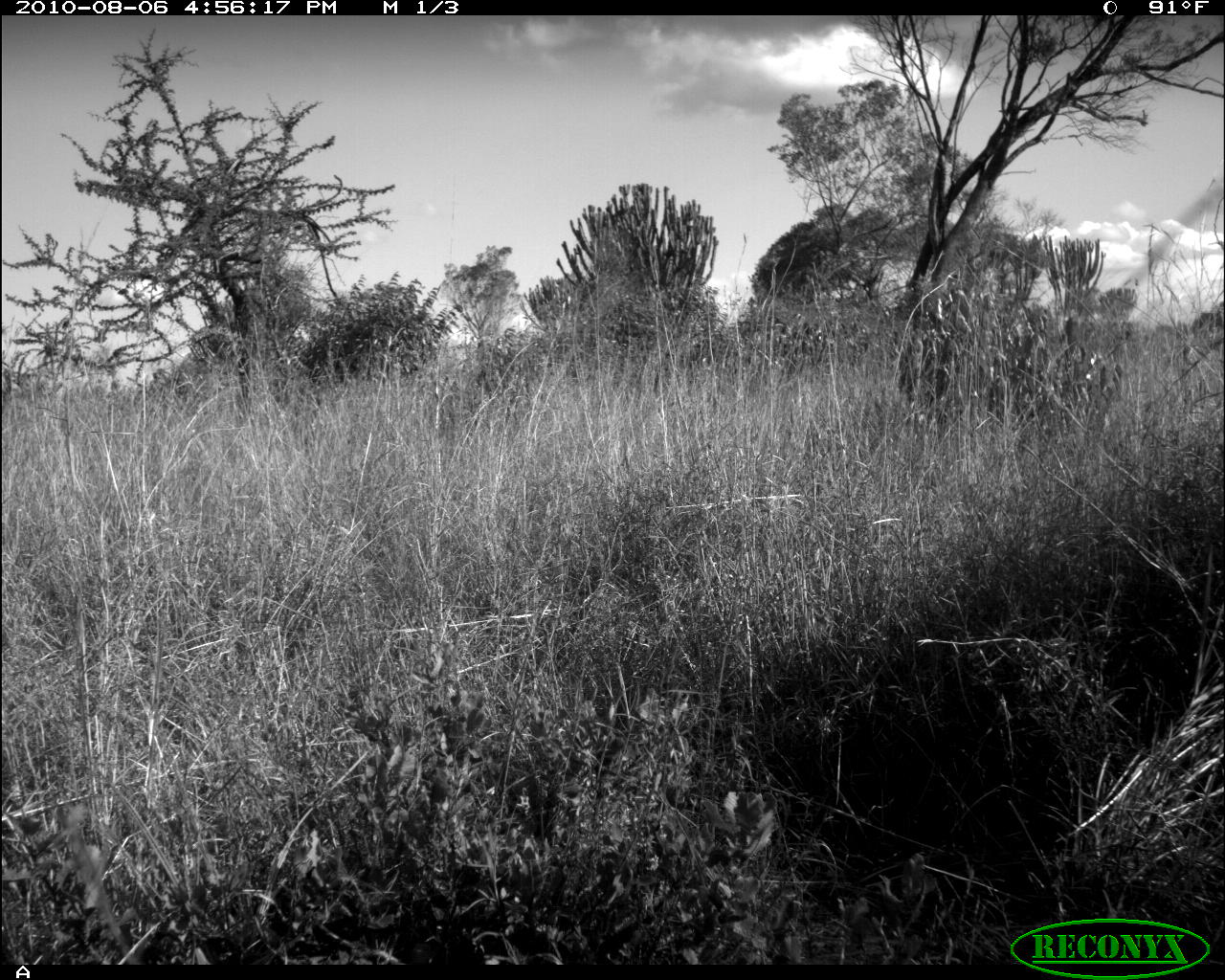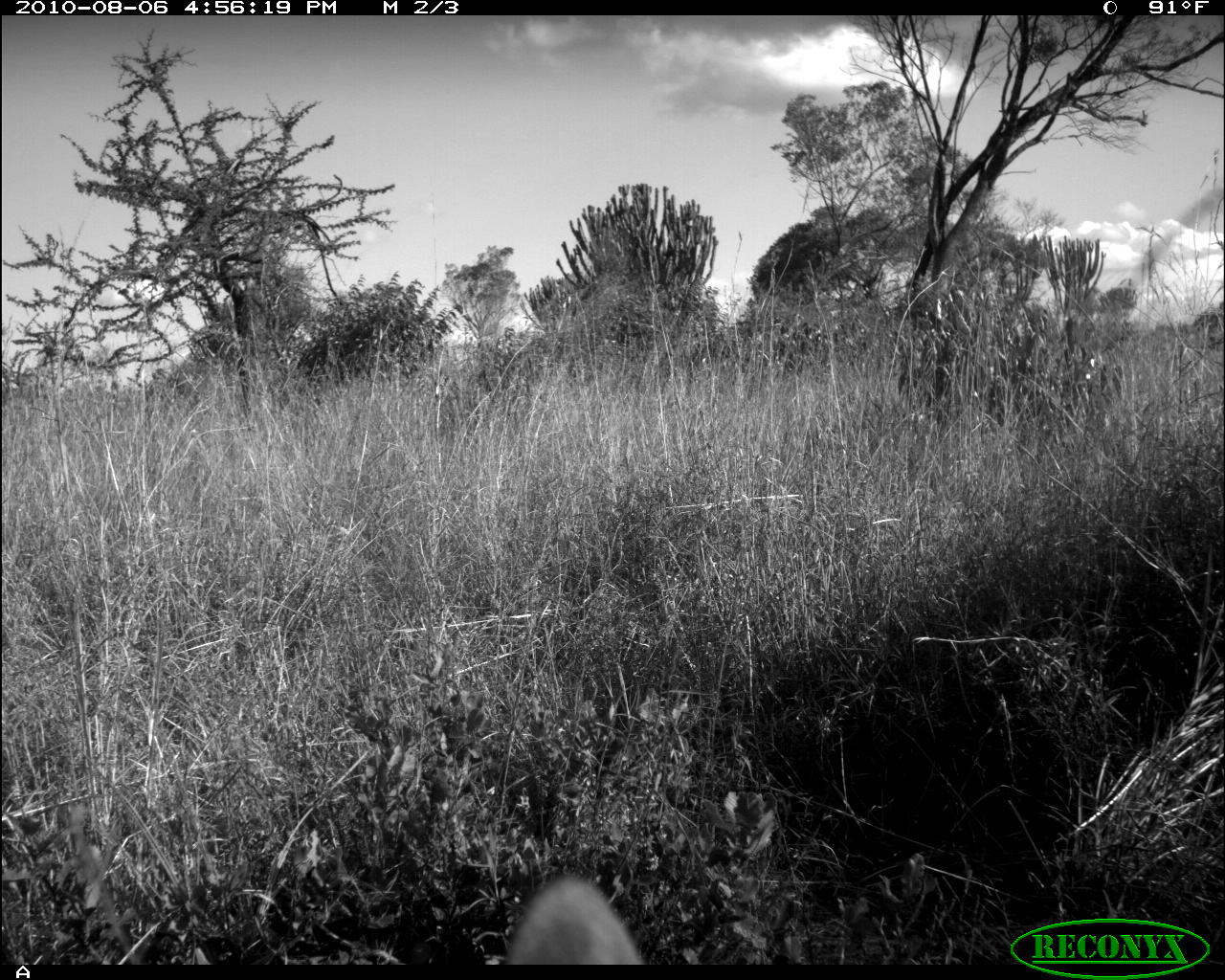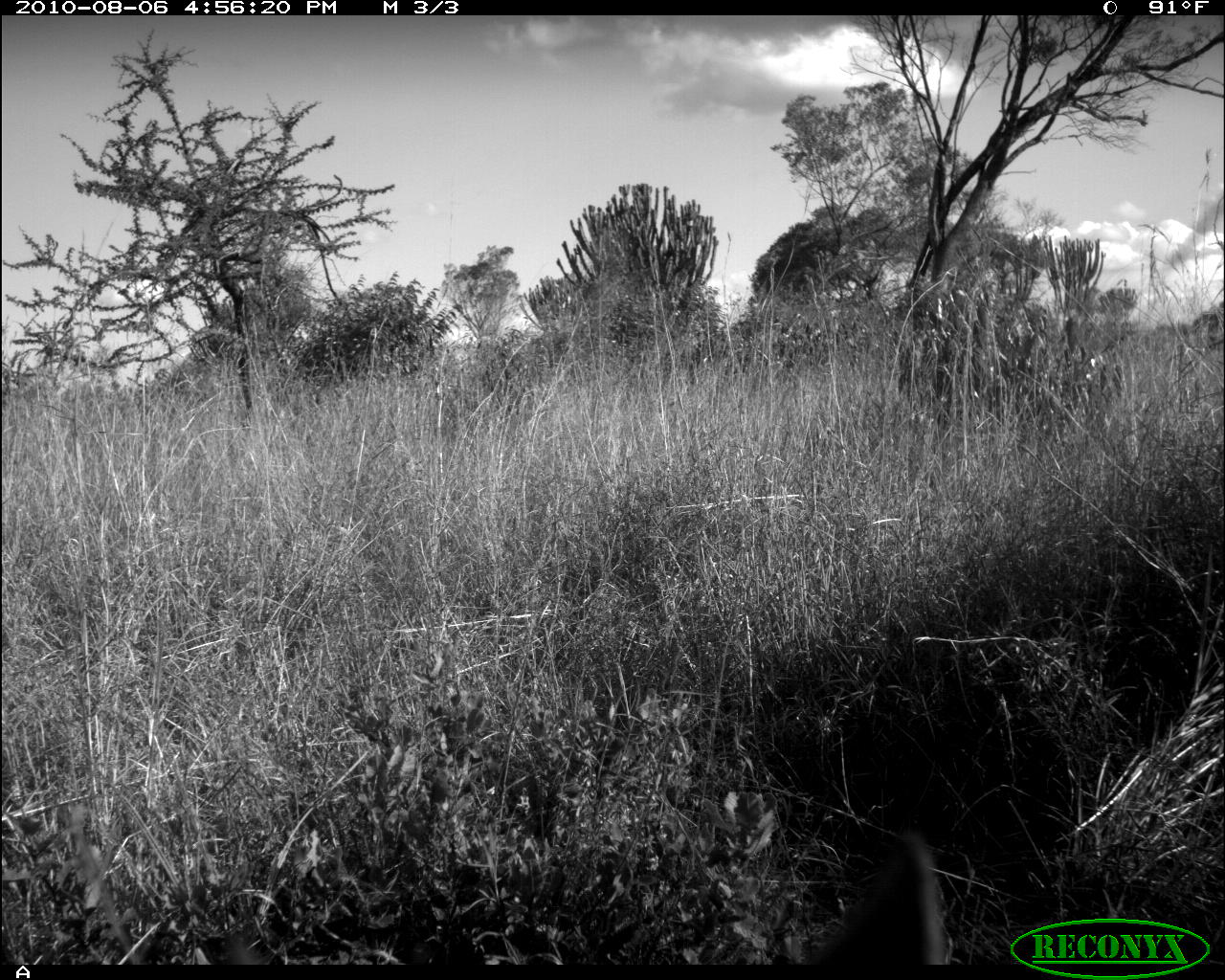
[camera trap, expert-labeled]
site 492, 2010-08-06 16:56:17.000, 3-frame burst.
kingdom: Animalia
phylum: Chordata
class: Mammalia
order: Artiodactyla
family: Bovidae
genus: Tragelaphus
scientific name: Tragelaphus oryx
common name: eland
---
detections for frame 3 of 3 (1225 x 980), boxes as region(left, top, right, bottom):
tragelaphus oryx: region(815, 836, 939, 966)